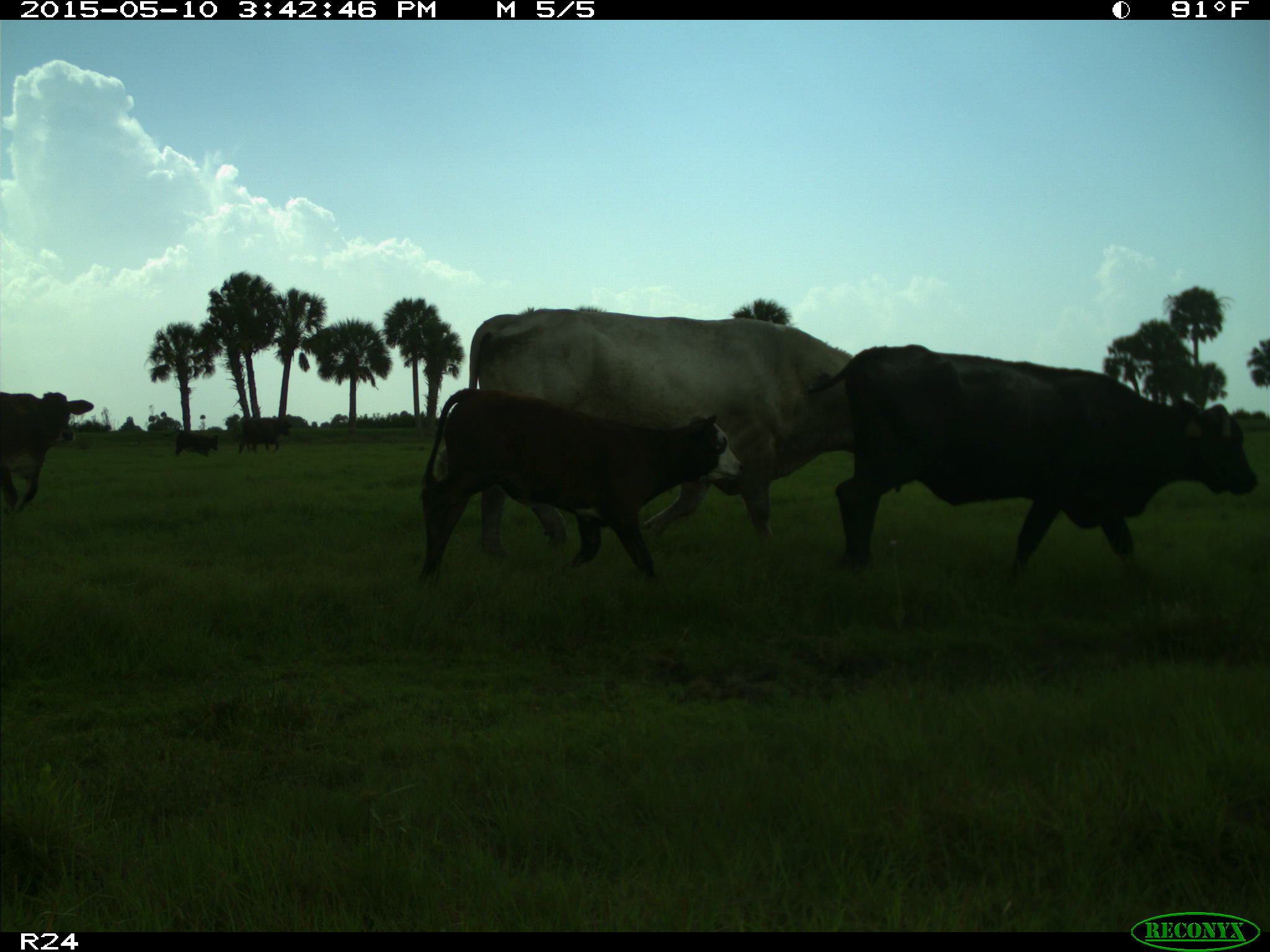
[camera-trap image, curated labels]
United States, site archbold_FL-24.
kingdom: Animalia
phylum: Chordata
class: Mammalia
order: Artiodactyla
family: Bovidae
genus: Bos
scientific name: Bos taurus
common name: domestic cow